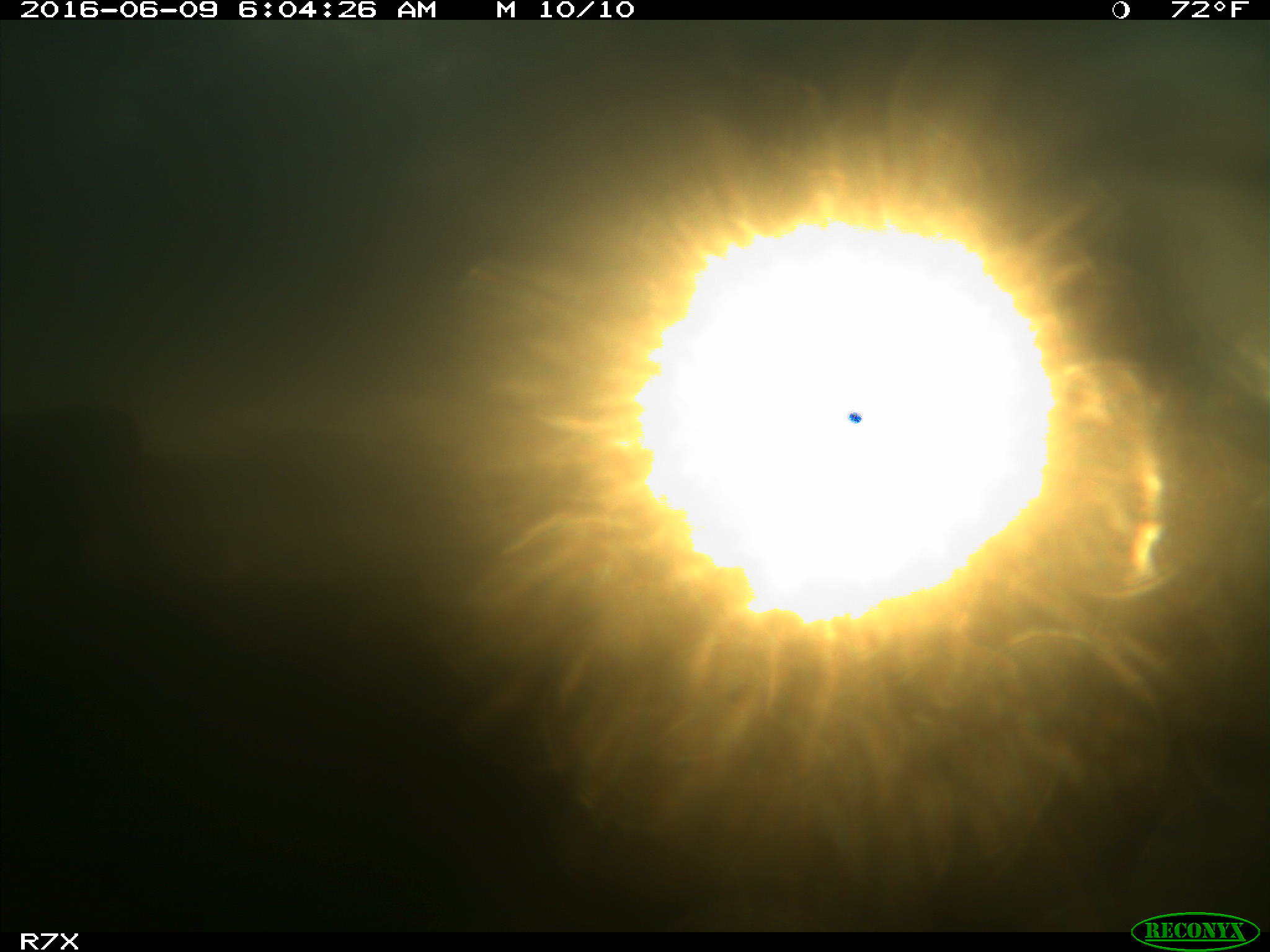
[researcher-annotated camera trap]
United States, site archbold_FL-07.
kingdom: Animalia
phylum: Chordata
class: Mammalia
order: Artiodactyla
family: Bovidae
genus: Bos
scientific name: Bos taurus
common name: domestic cow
Bos taurus (domestic cow).